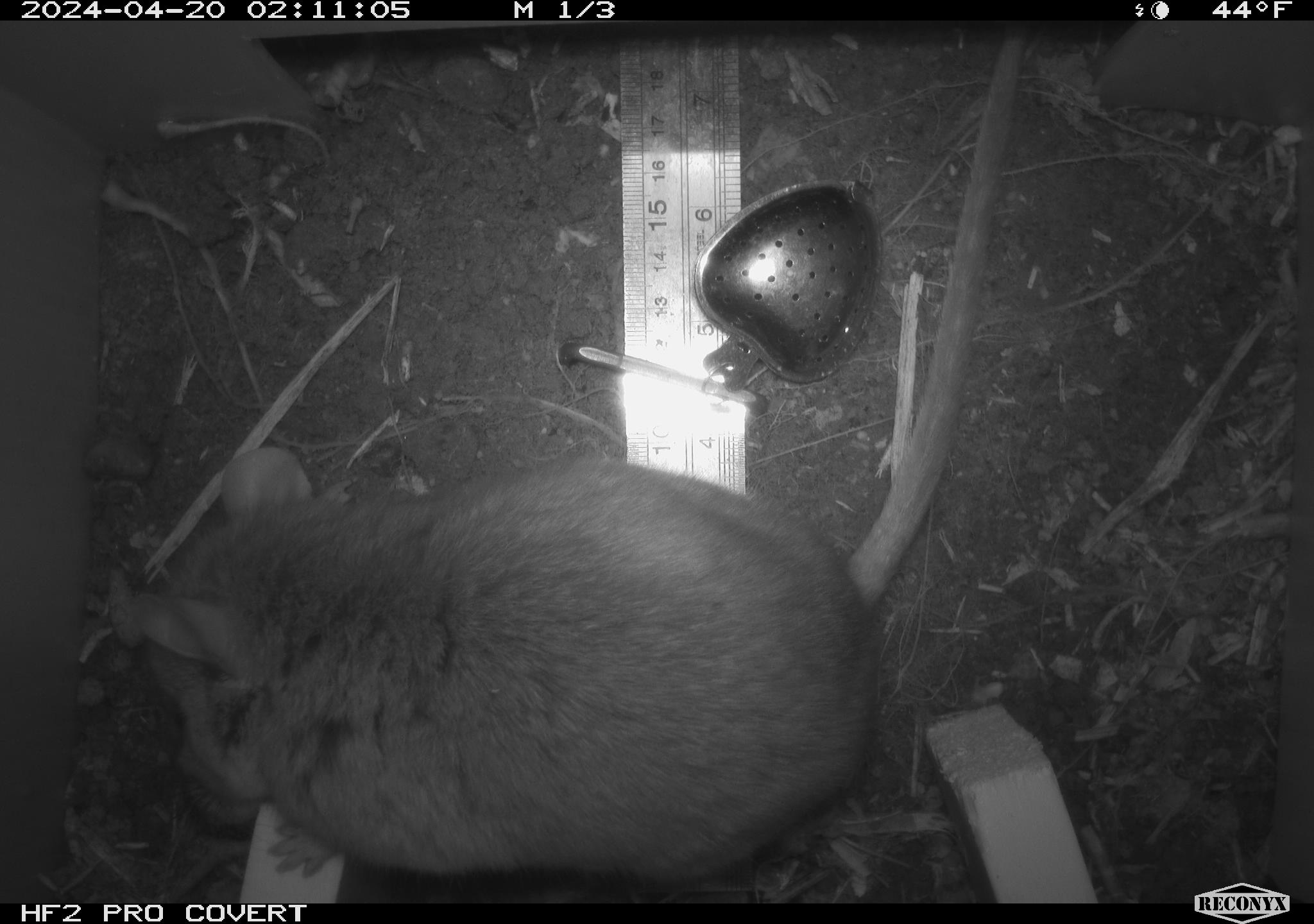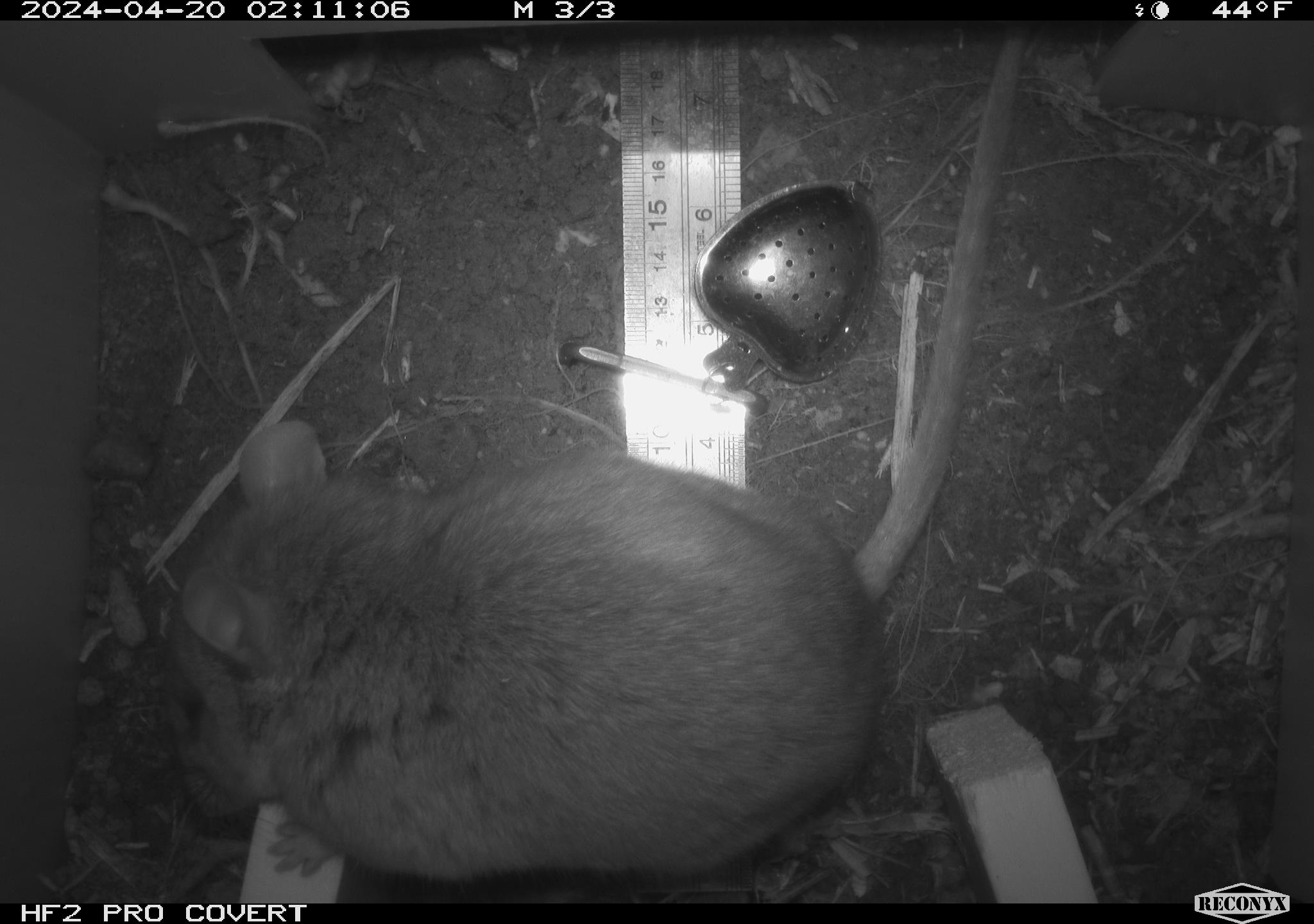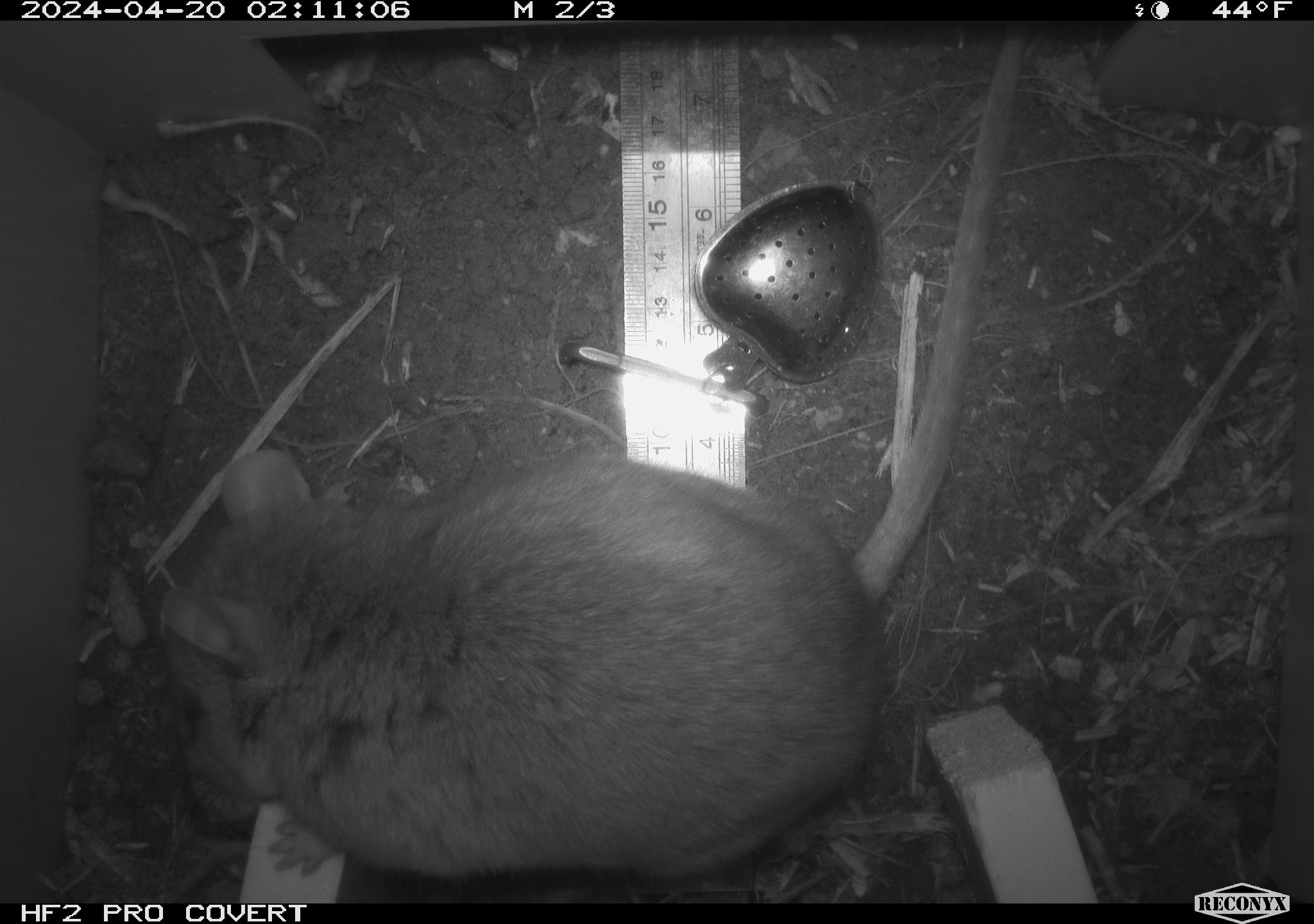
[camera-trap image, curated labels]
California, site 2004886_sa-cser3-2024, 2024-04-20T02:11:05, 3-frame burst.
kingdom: Animalia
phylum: Chordata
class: Mammalia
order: Rodentia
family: Muridae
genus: Rattus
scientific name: Rattus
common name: rat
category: rattus species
Rattus species (rat) (Rattus).